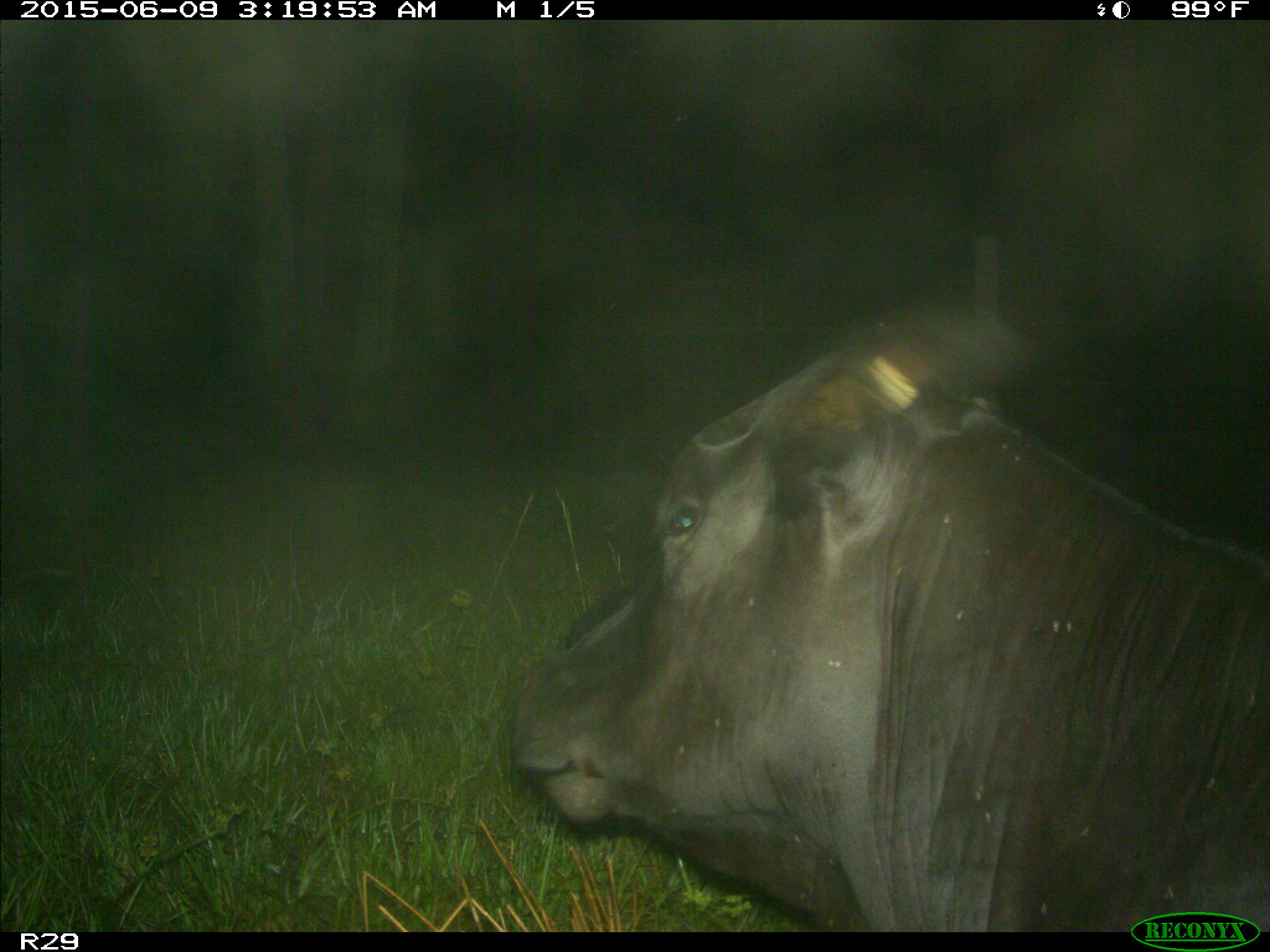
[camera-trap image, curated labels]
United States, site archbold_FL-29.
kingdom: Animalia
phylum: Chordata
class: Mammalia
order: Artiodactyla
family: Bovidae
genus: Bos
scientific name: Bos taurus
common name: domestic cow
Bos taurus (domestic cow).